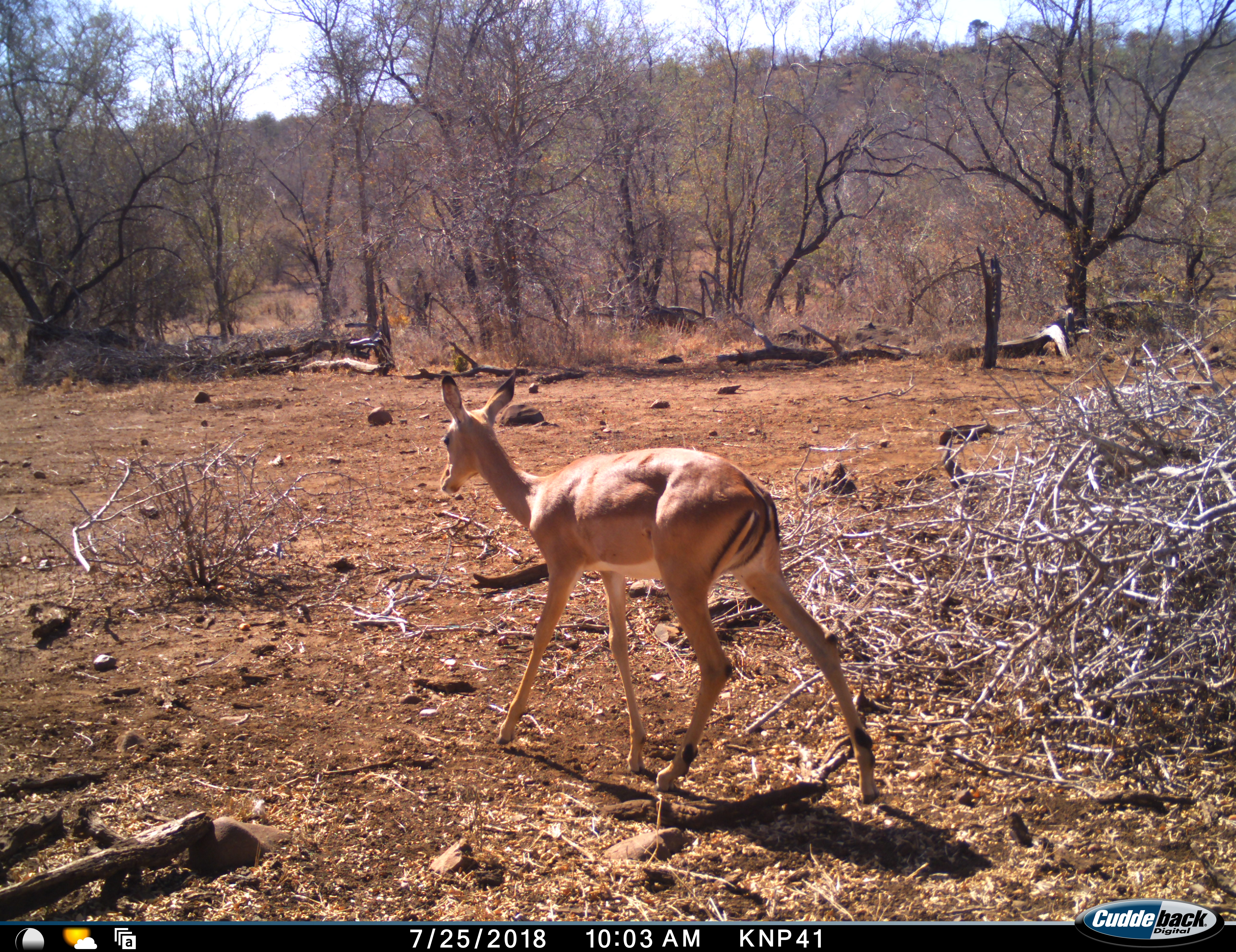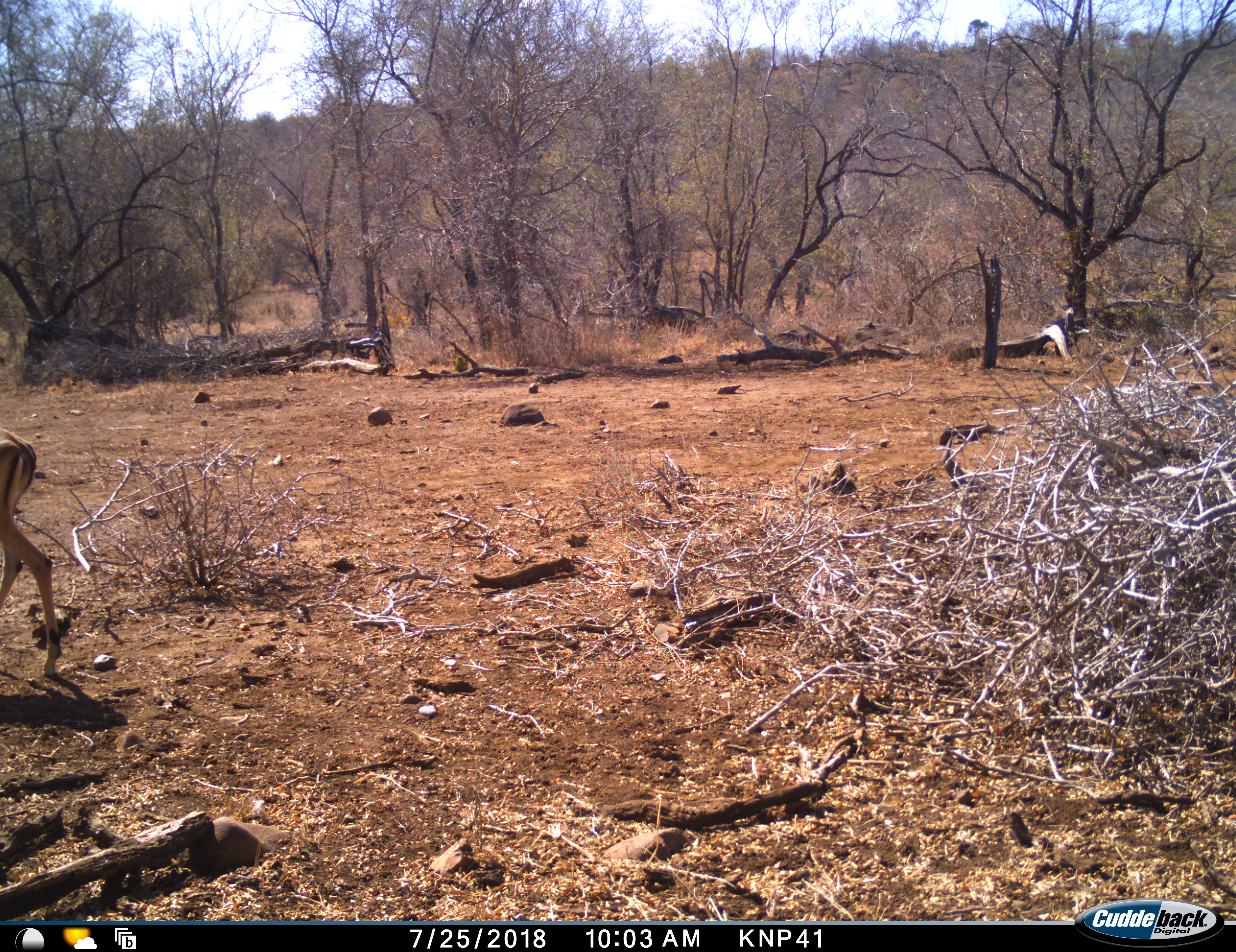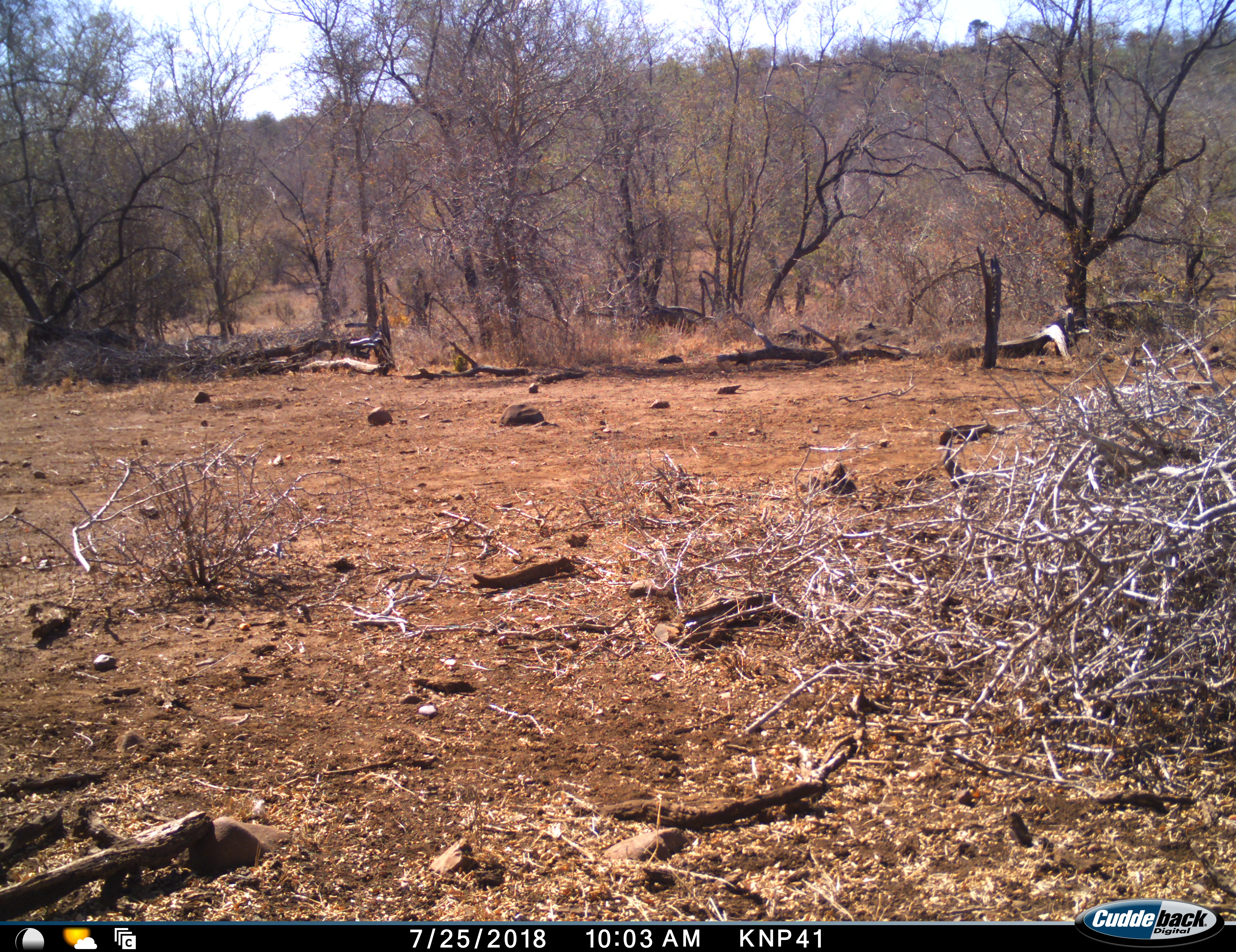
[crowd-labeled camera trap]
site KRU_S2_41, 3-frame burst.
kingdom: Animalia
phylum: Chordata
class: Mammalia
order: Artiodactyla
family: Bovidae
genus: Aepyceros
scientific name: Aepyceros melampus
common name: impala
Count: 1.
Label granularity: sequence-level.